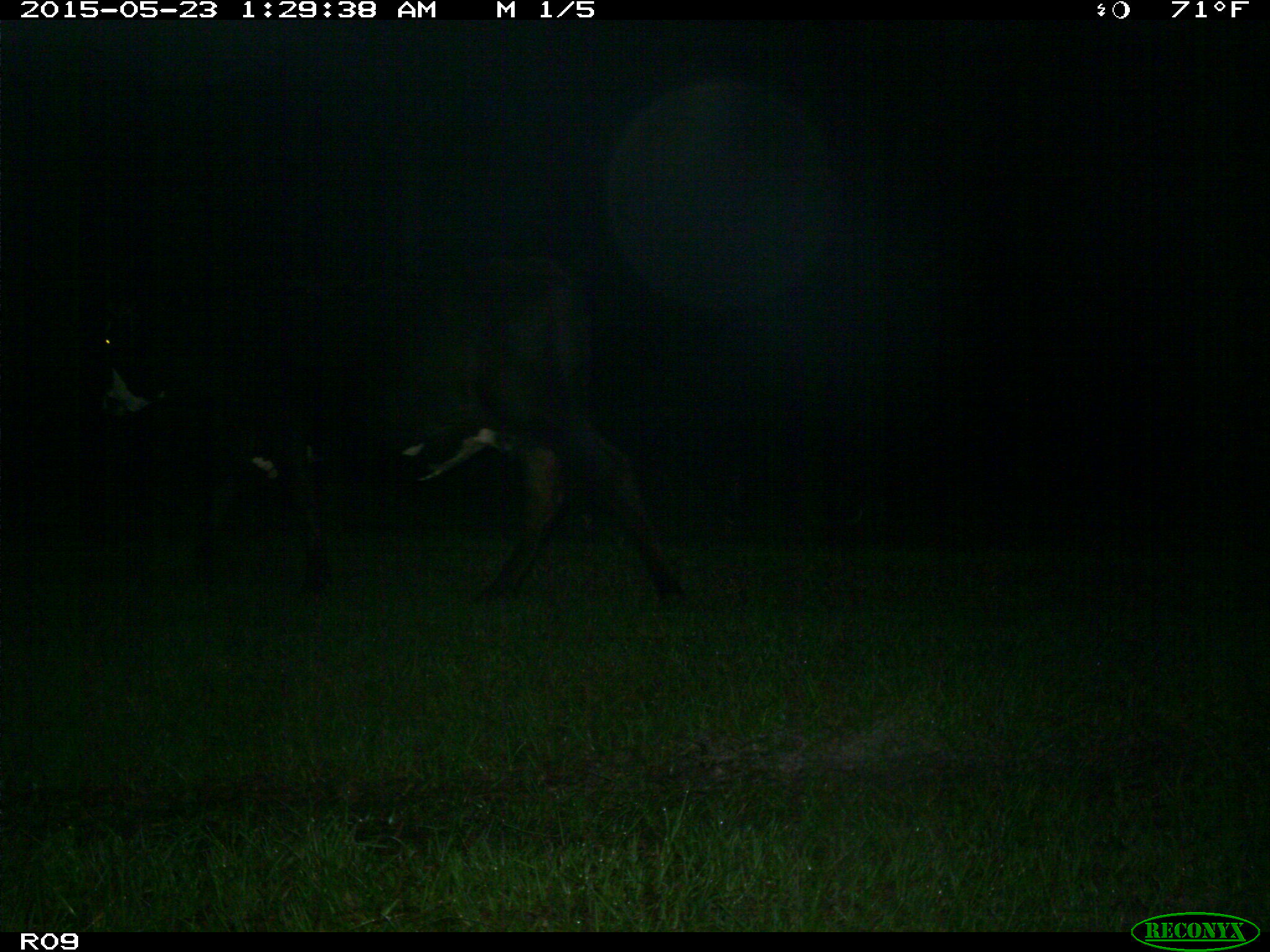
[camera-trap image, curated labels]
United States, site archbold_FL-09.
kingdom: Animalia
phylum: Chordata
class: Mammalia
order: Artiodactyla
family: Bovidae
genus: Bos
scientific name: Bos taurus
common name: domestic cow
Bos taurus (domestic cow).